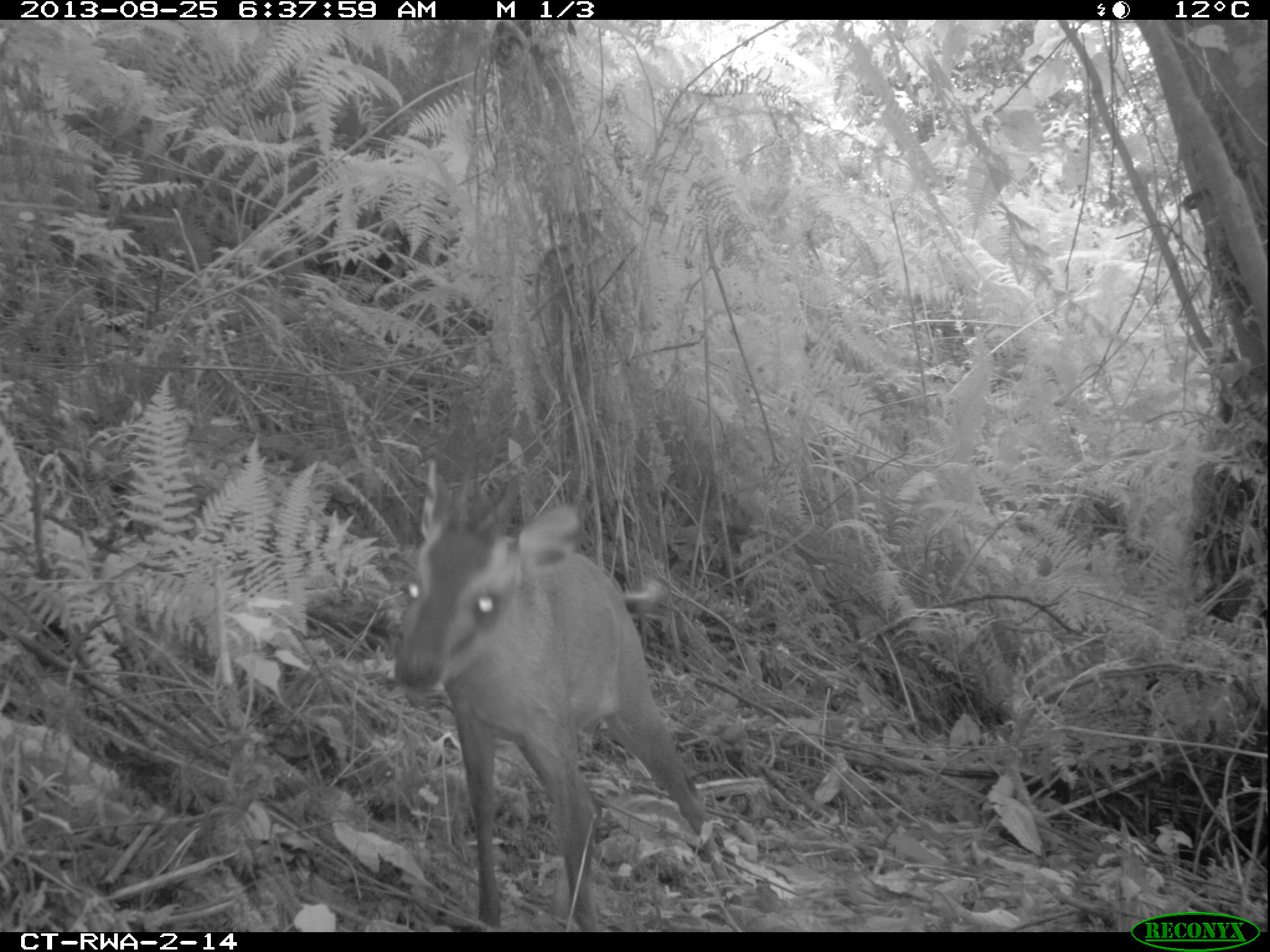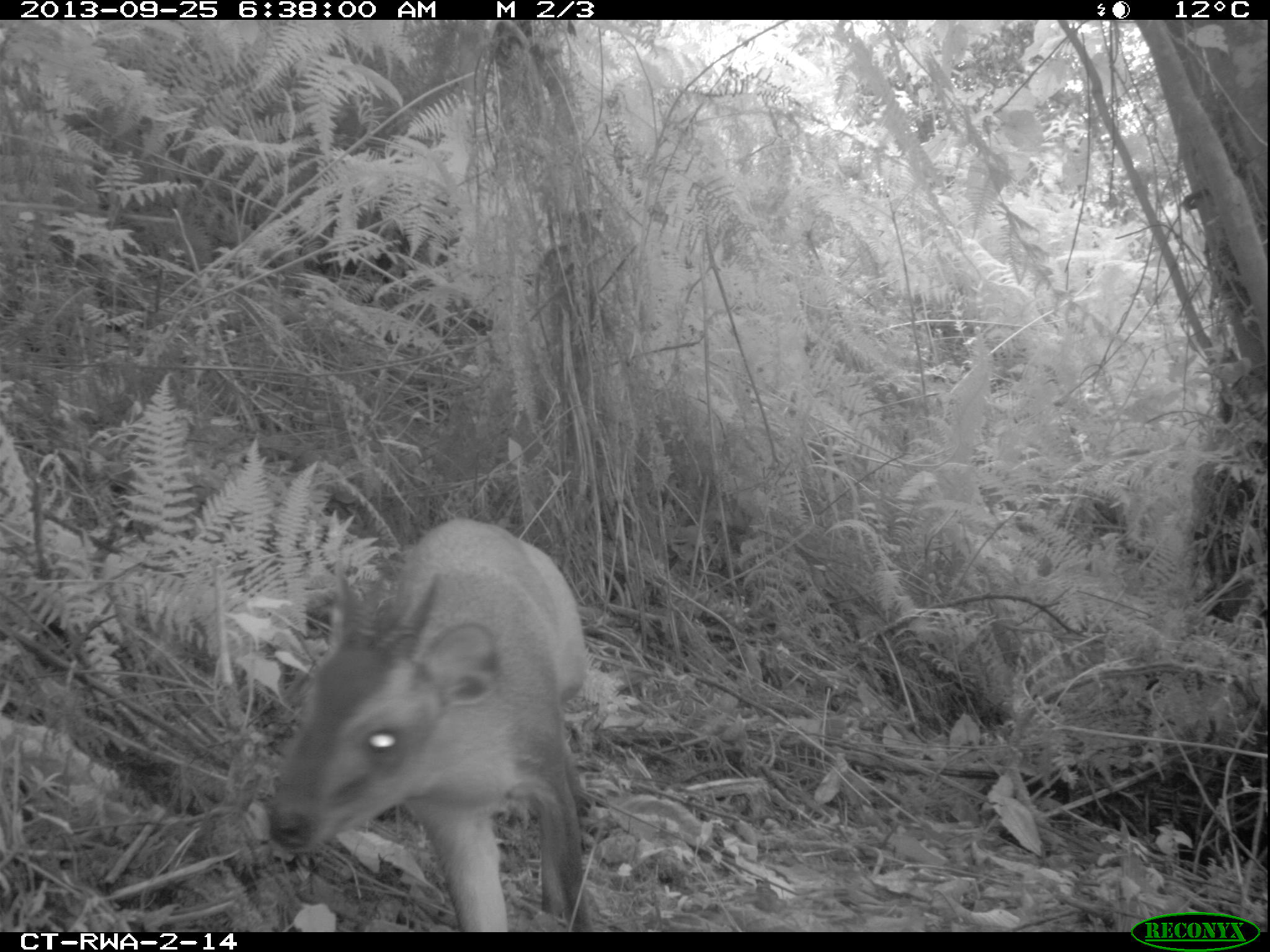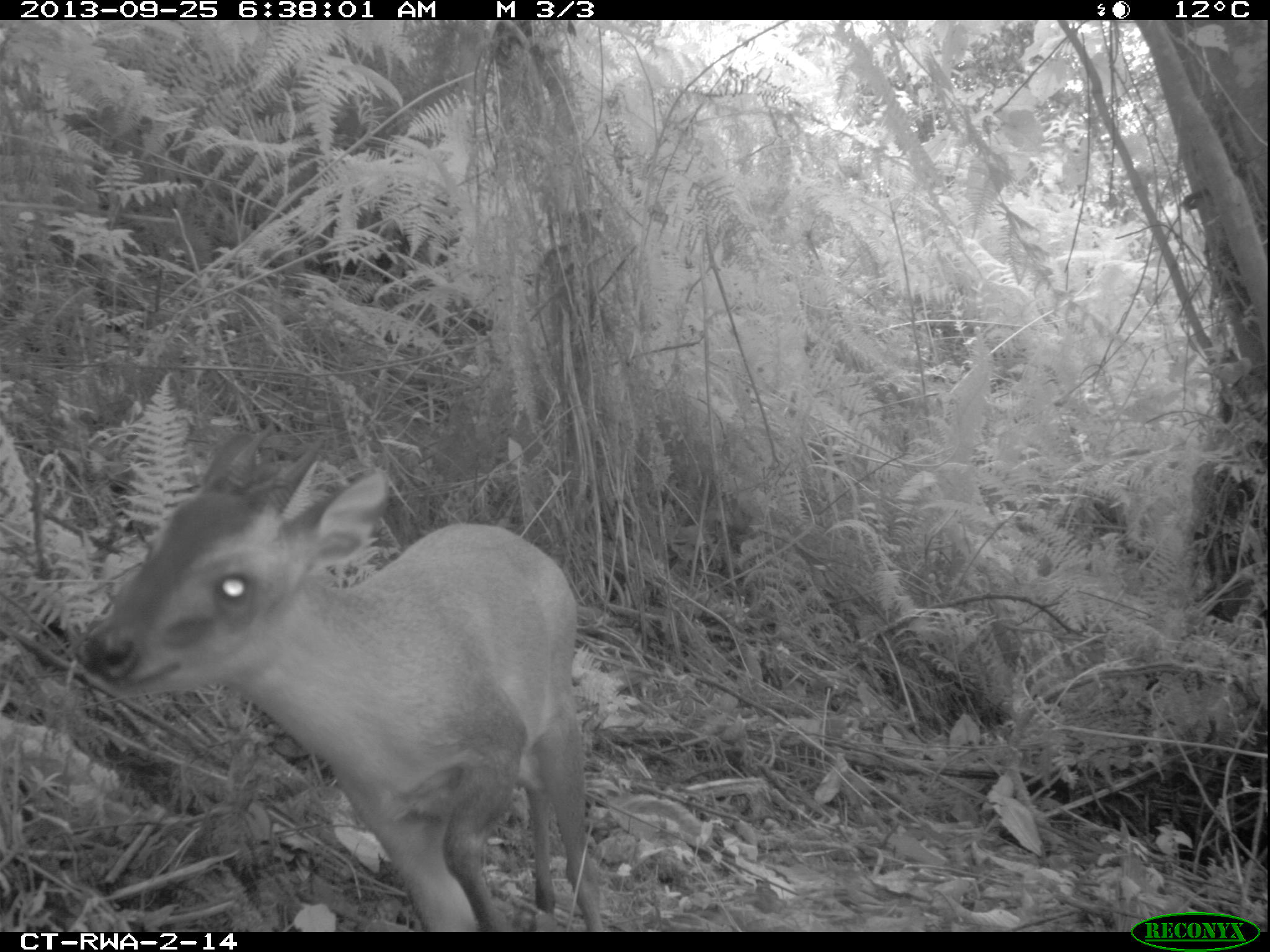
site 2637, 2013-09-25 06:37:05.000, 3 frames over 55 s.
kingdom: Animalia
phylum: Chordata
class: Mammalia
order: Artiodactyla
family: Bovidae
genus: Cephalophus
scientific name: Cephalophus nigrifrons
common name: black-fronted duiker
Cephalophus nigrifrons (black-fronted duiker), count 1.